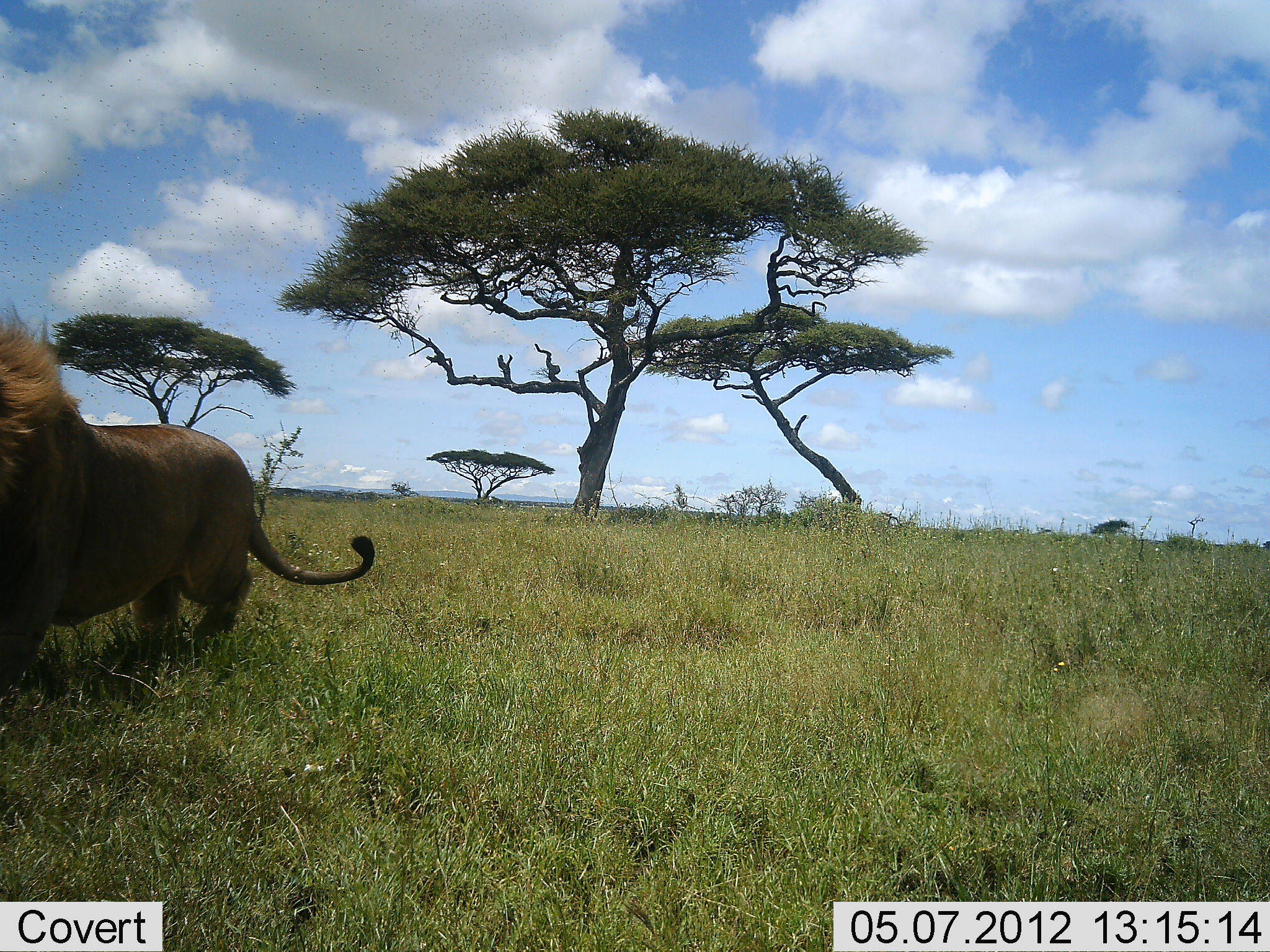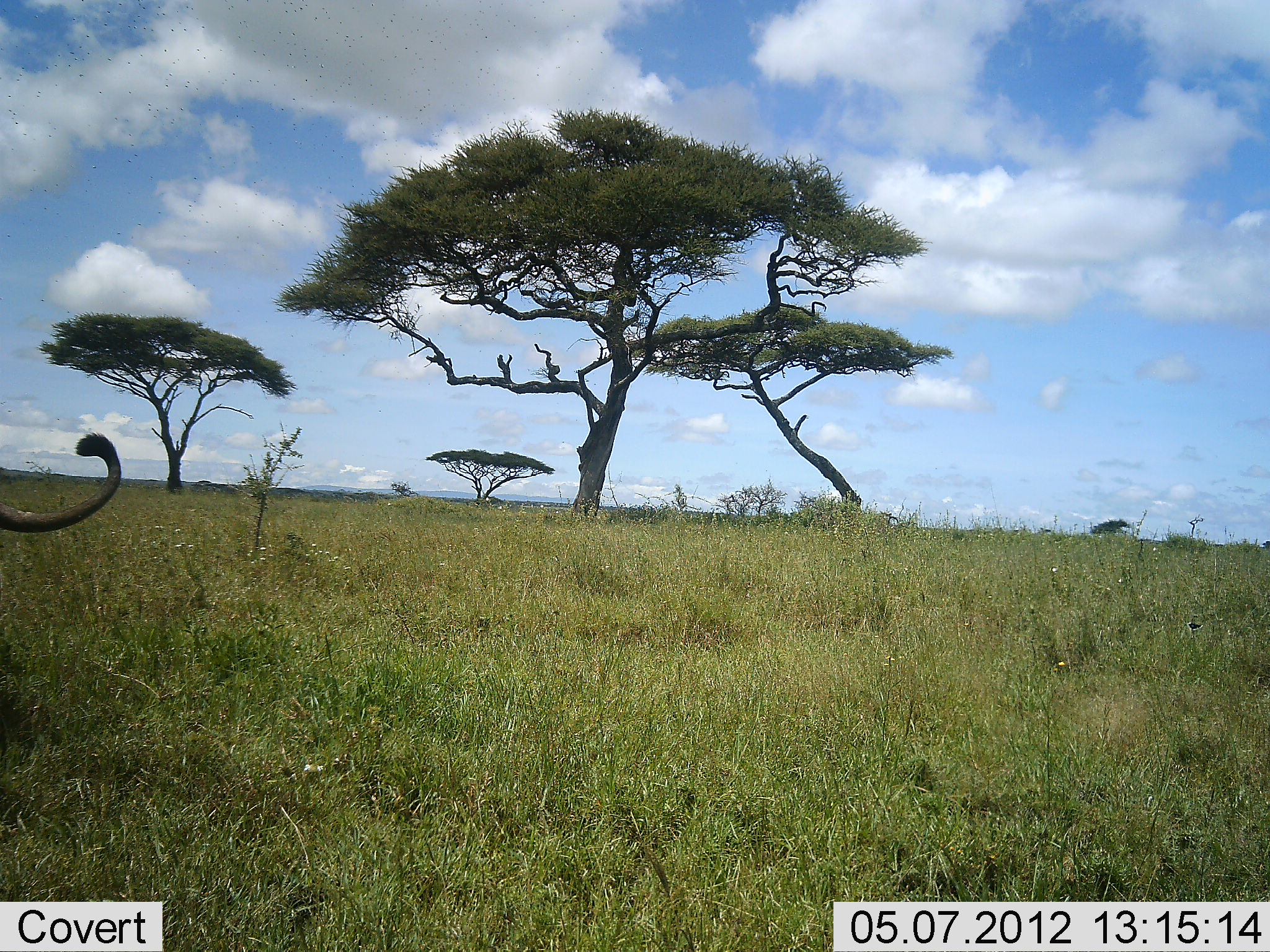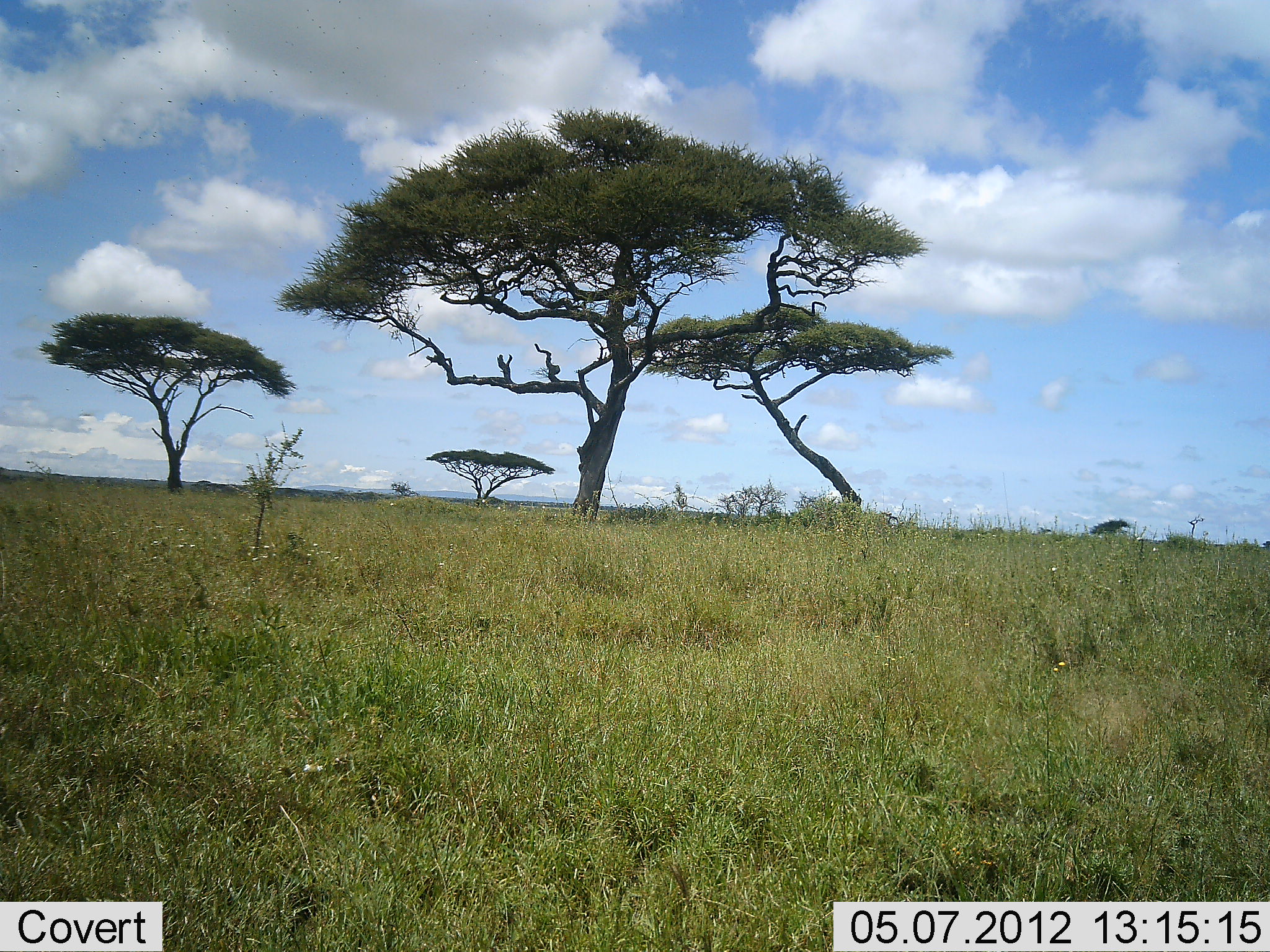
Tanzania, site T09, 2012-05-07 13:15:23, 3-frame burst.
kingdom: Animalia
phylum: Chordata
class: Mammalia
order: Carnivora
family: Felidae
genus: Panthera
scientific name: Panthera leo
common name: lion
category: lionmale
Lionmale (lion) (Panthera leo), count 1. Behavior (volunteer vote fractions): standing 10%, resting 0%, moving 90%, interacting 0%. Young present (vote fraction): 0%. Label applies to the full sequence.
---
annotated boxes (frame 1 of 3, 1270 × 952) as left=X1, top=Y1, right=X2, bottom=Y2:
animal: left=0, top=302, right=375, bottom=701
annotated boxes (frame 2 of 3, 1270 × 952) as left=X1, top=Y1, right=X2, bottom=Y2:
animal: left=0, top=430, right=122, bottom=535; left=1181, top=619, right=1205, bottom=641